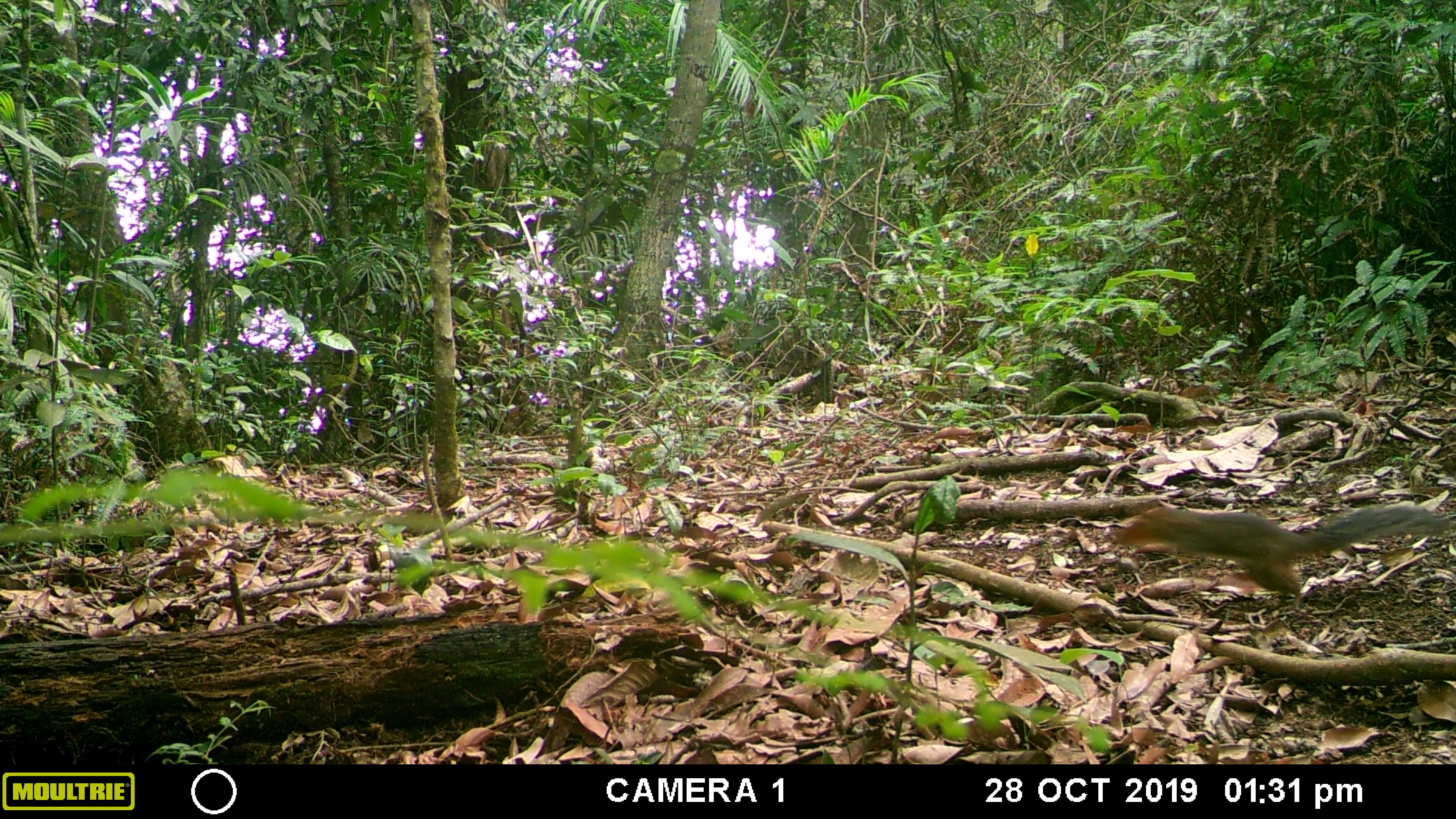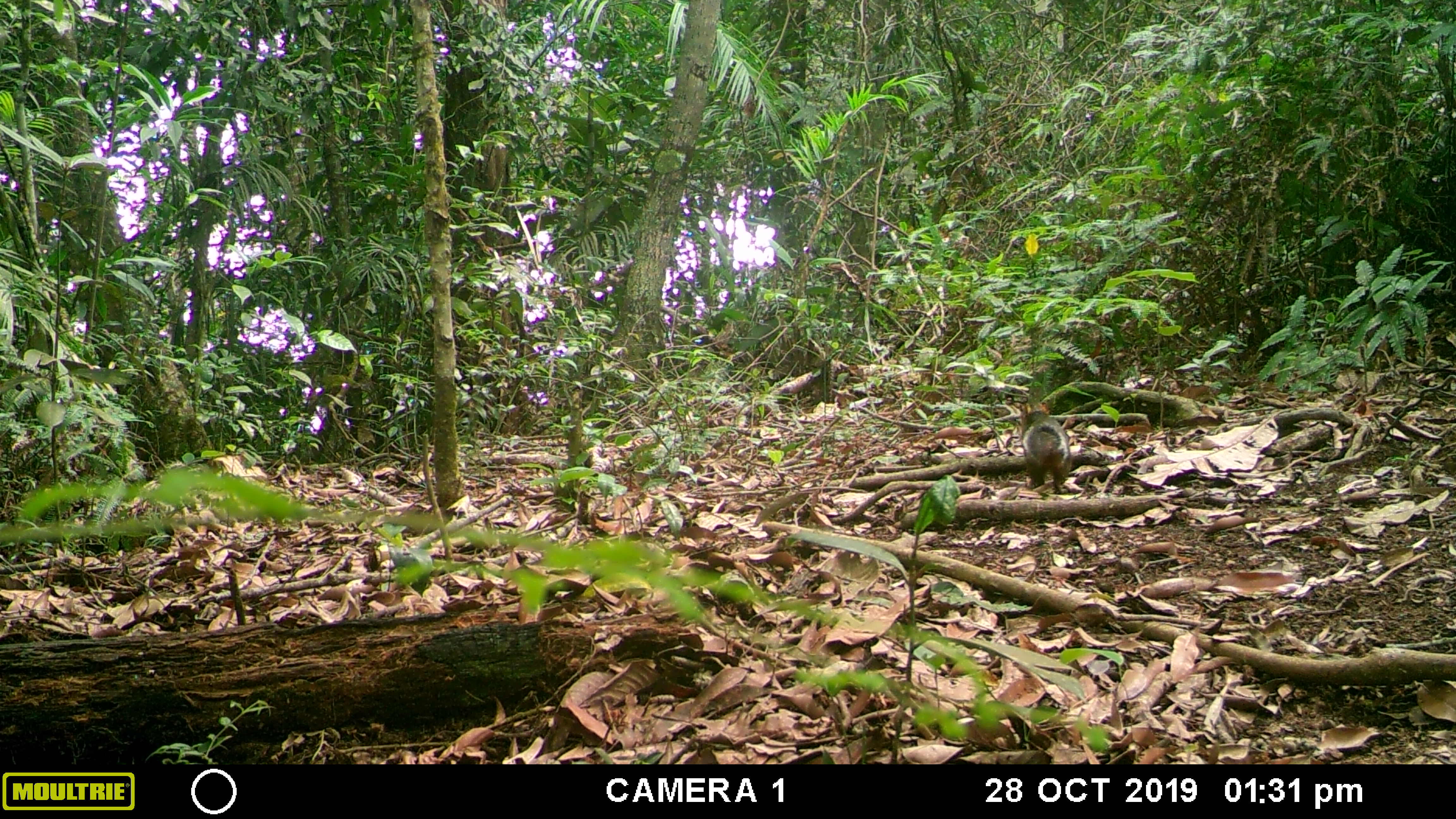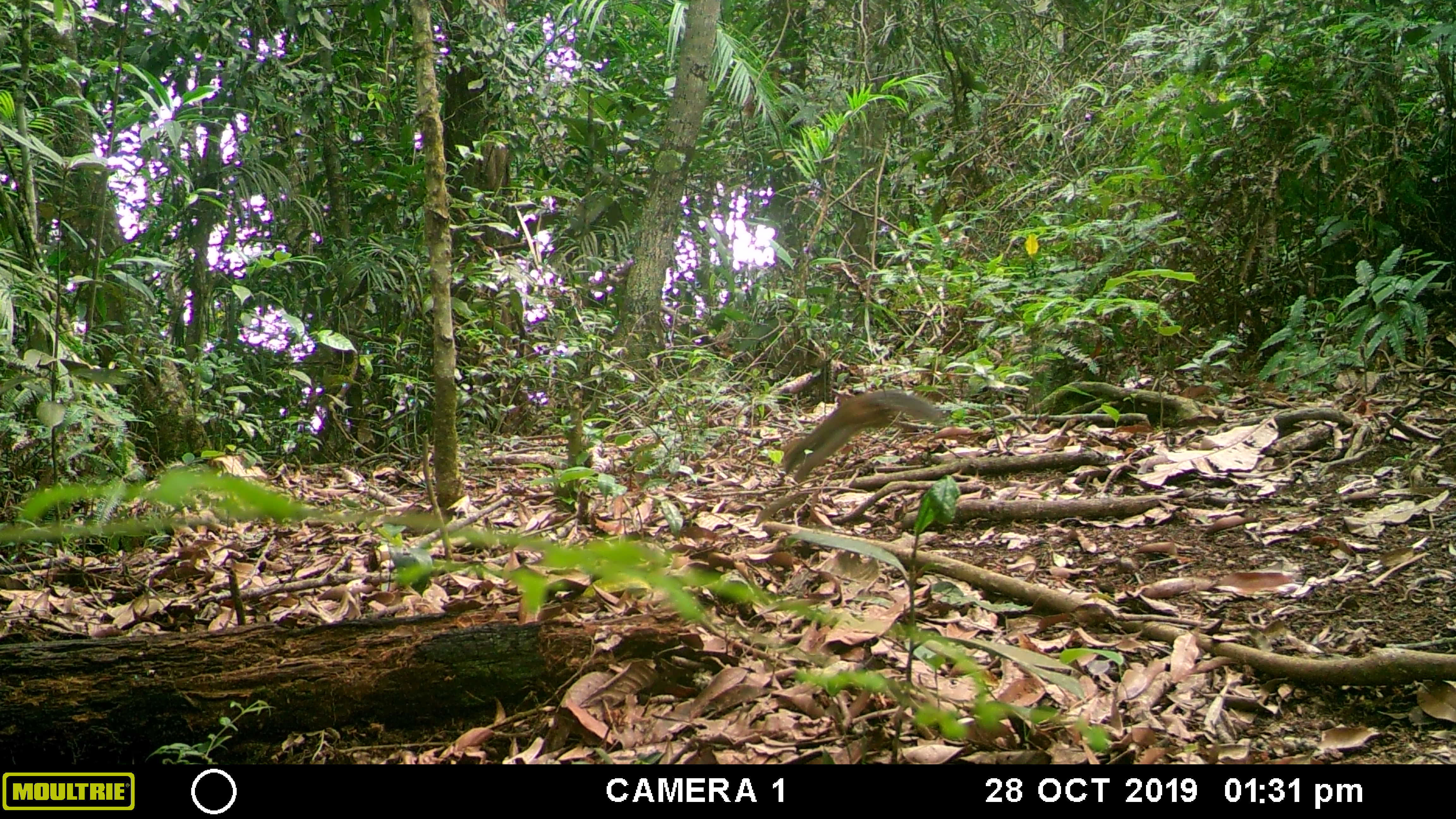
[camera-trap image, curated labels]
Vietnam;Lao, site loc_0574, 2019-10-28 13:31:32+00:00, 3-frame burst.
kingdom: Animalia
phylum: Chordata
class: Mammalia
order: Rodentia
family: Sciuridae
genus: Dremomys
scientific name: Dremomys rufigenis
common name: red-cheeked squirrel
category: red cheeked squirrel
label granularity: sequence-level